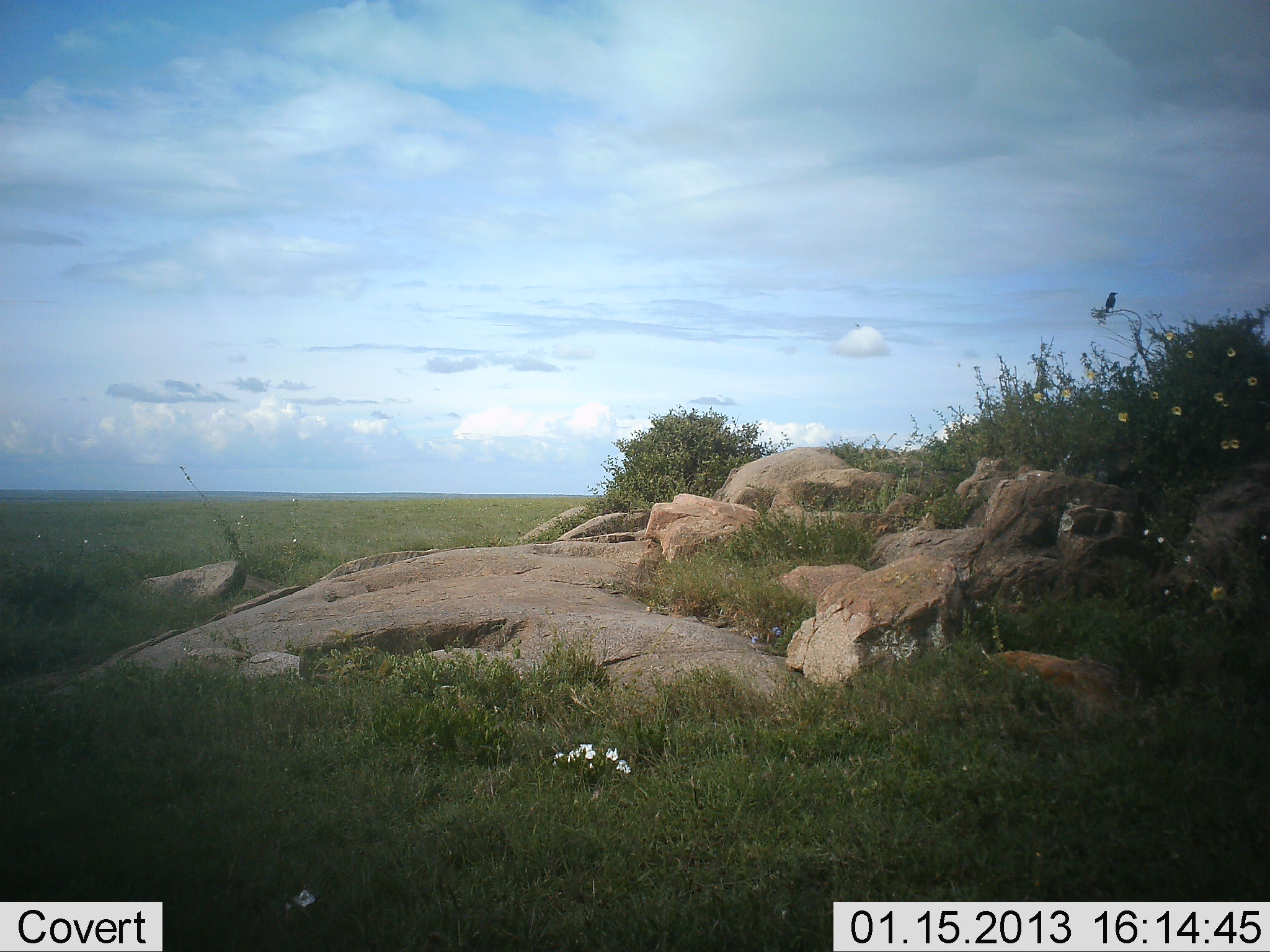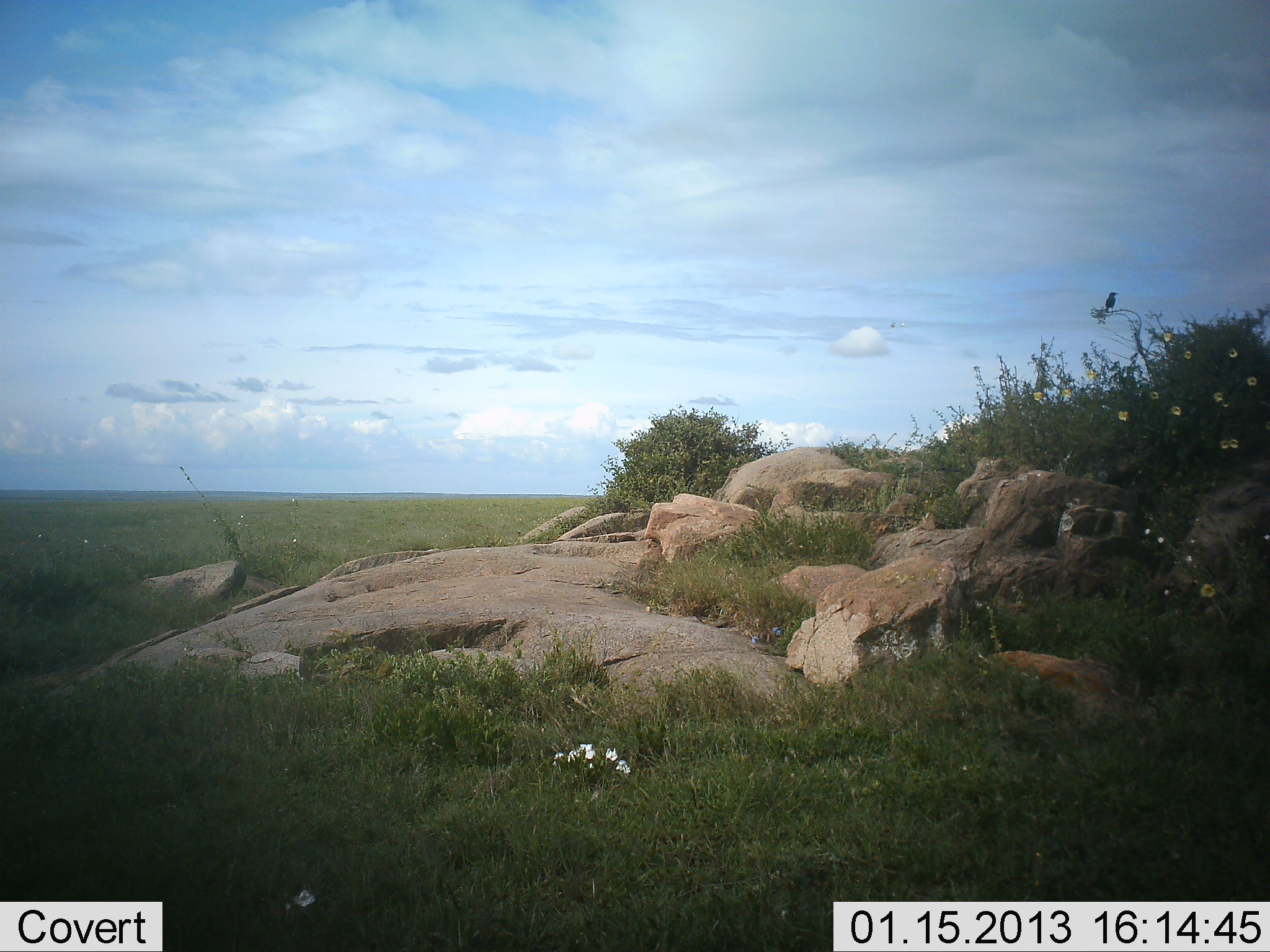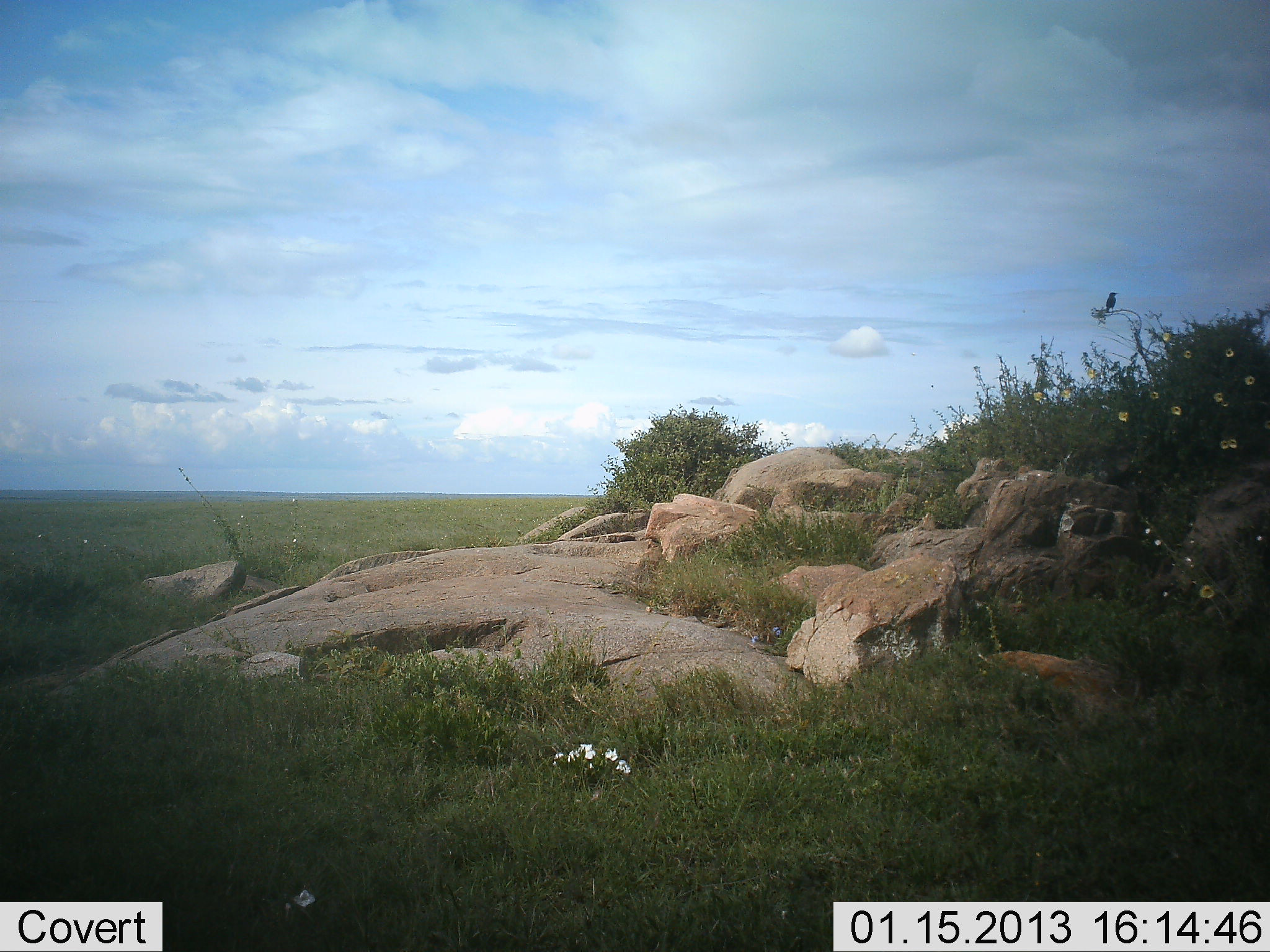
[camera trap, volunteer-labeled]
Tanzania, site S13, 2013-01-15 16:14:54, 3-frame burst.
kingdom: Animalia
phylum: Chordata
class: Aves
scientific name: Aves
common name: bird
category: otherbird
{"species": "otherbird (bird) (Aves)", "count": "1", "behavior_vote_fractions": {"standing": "31%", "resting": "69%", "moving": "6%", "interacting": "0%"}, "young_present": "0%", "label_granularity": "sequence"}